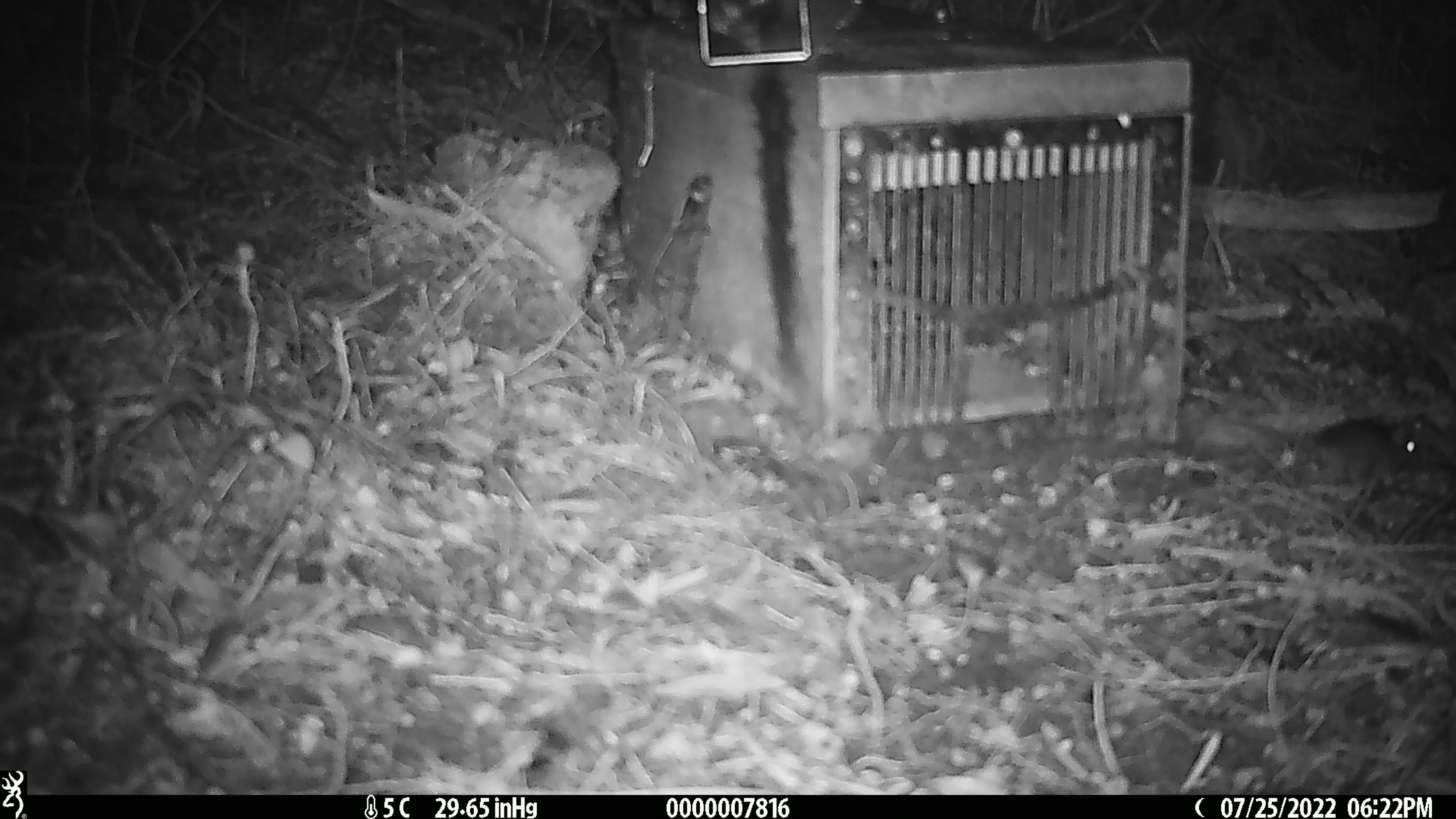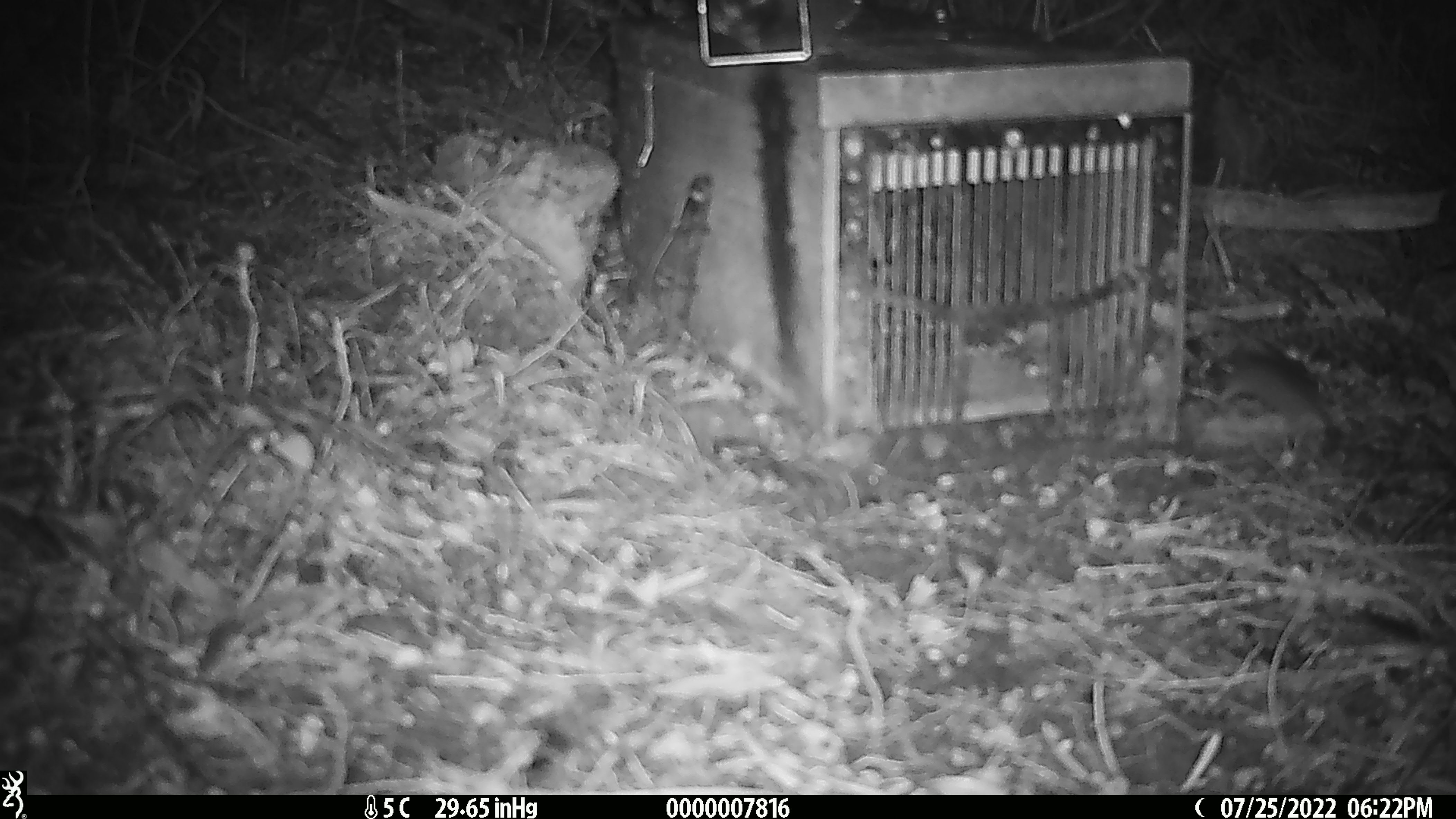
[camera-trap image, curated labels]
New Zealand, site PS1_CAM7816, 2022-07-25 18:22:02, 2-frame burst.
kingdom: Animalia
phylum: Chordata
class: Mammalia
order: Rodentia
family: Muridae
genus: Mus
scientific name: Mus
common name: mouse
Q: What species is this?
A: Mouse (Mus).